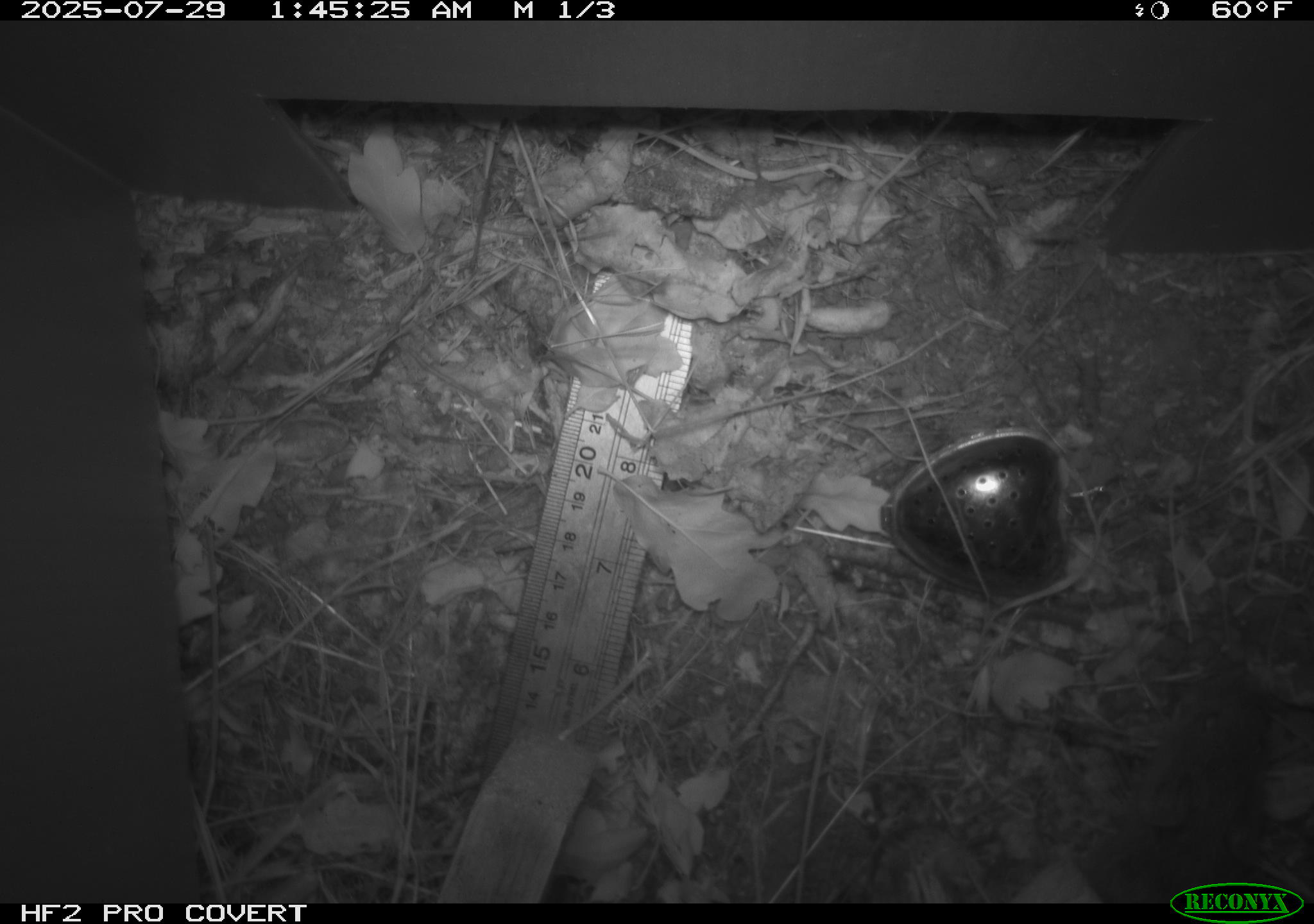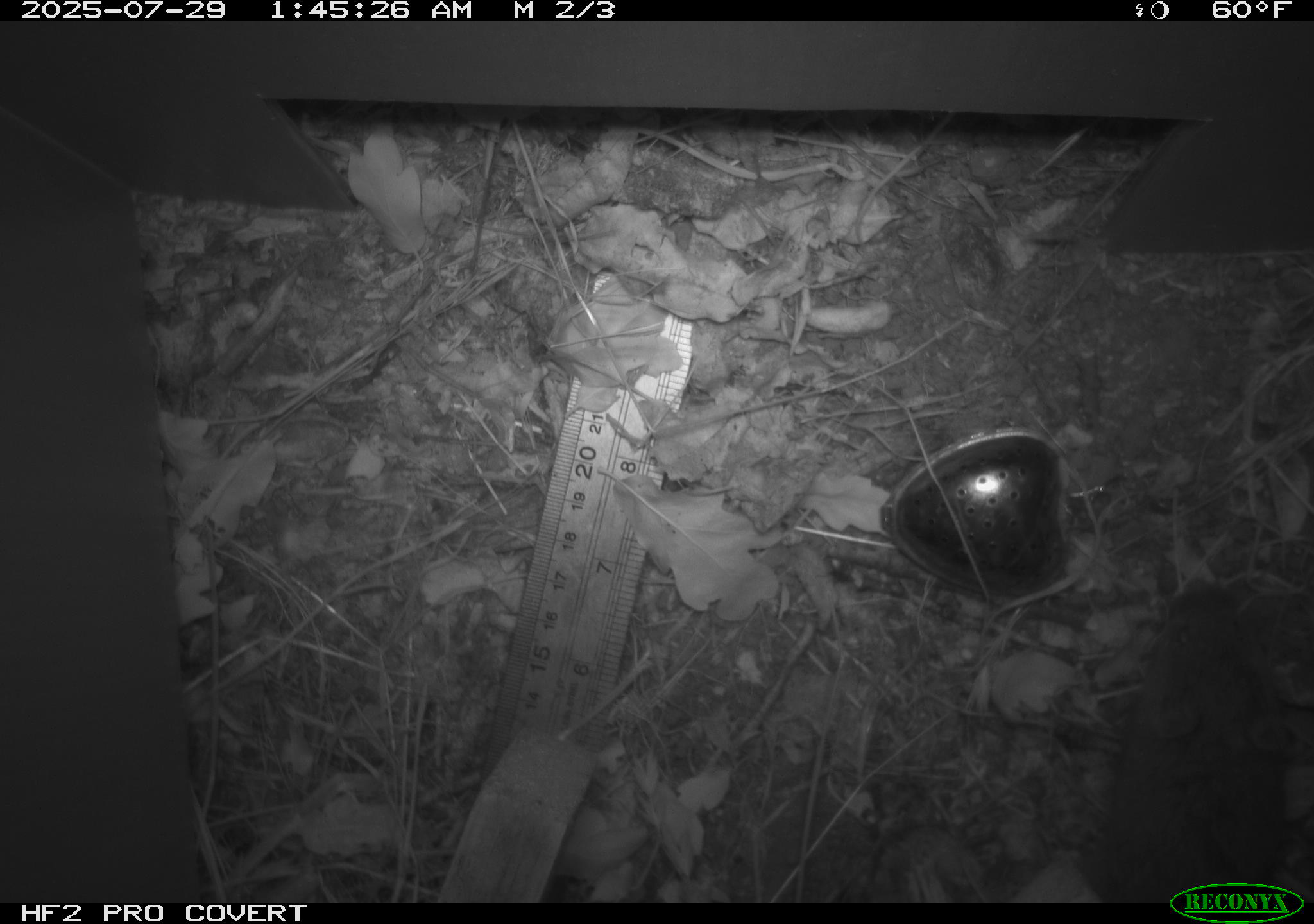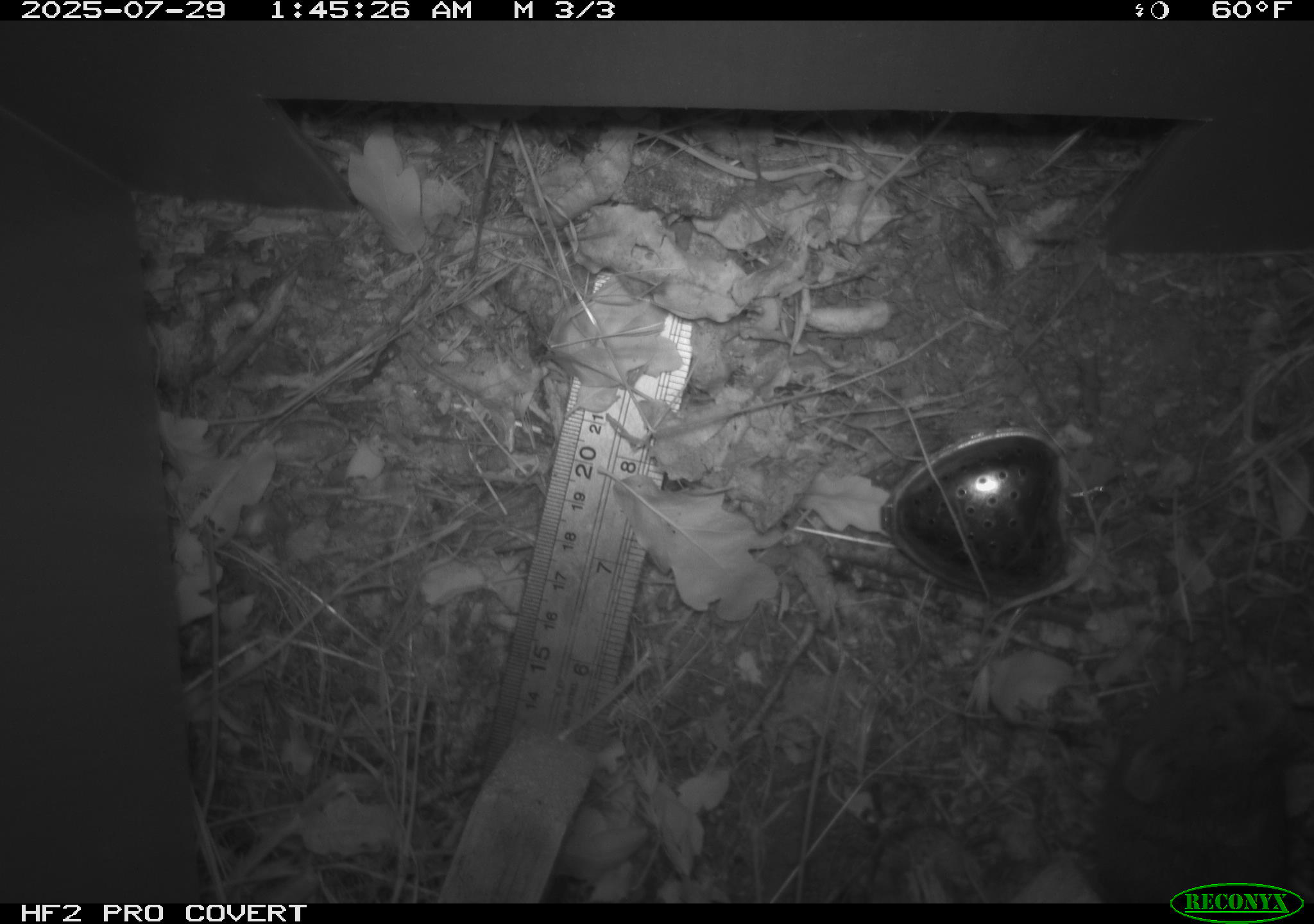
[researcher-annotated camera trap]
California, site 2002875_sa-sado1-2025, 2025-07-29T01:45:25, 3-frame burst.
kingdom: Animalia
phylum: Chordata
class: Mammalia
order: Rodentia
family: Cricetidae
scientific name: Arvicolinae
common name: voles, lemmings, and muskrats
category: arvicolinae subfamily